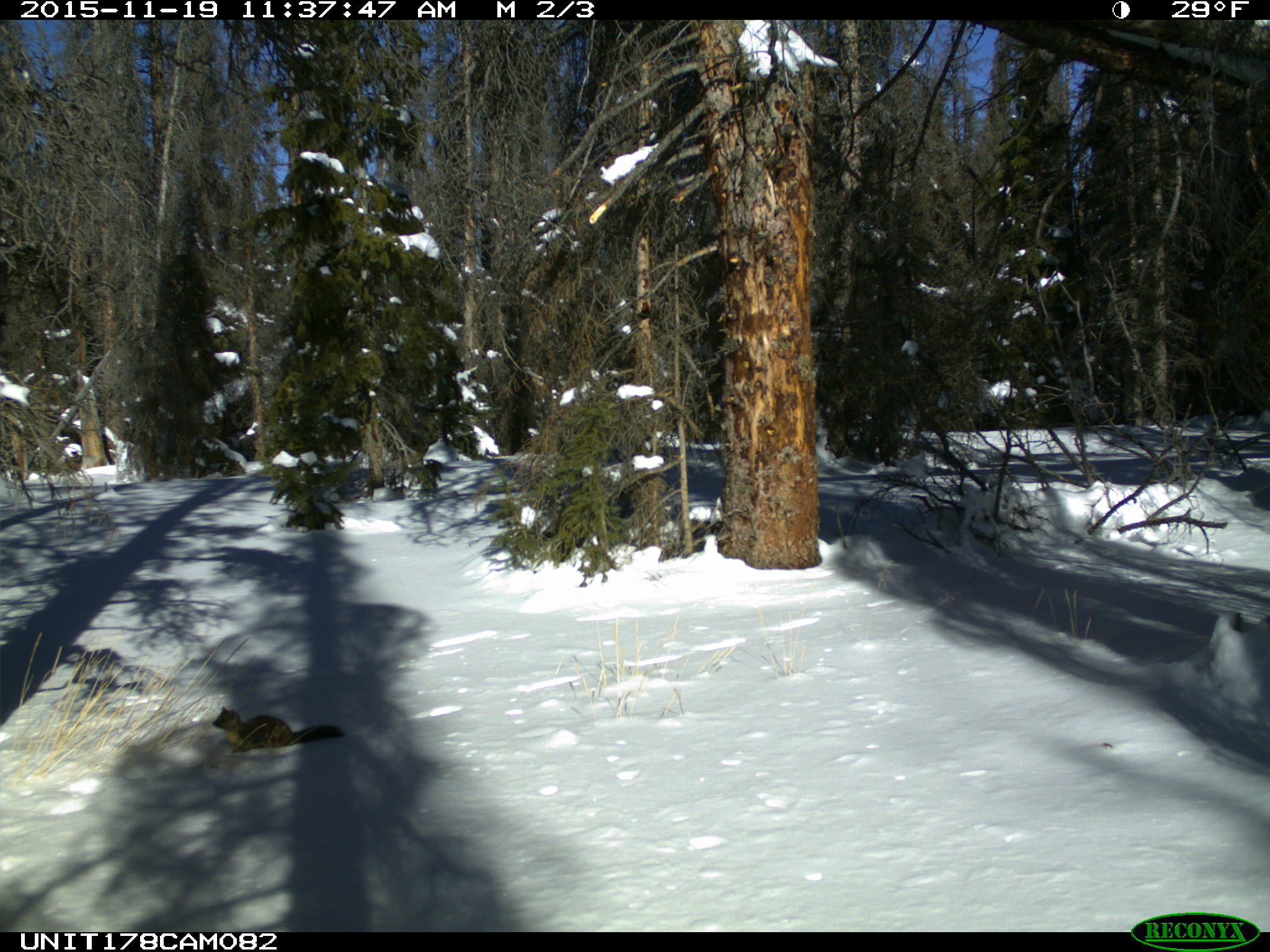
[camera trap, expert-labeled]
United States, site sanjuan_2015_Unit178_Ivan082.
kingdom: Animalia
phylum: Chordata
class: Mammalia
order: Carnivora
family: Mustelidae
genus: Martes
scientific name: Martes americana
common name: american marten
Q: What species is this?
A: Martes americana (american marten).